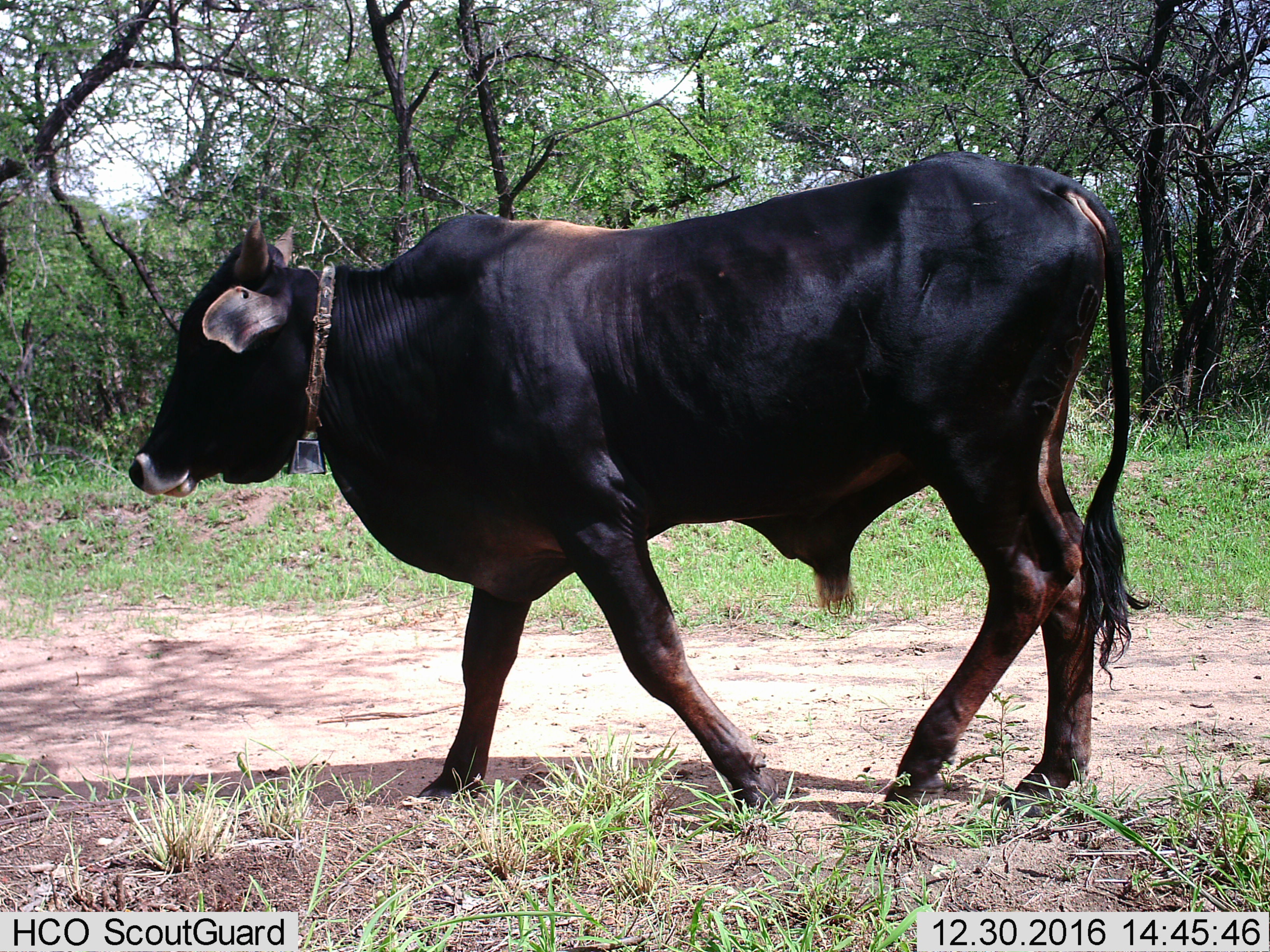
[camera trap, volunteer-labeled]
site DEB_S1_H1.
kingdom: Animalia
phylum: Chordata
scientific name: Vertebrata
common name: domestic animal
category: domesticanimal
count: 1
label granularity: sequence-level